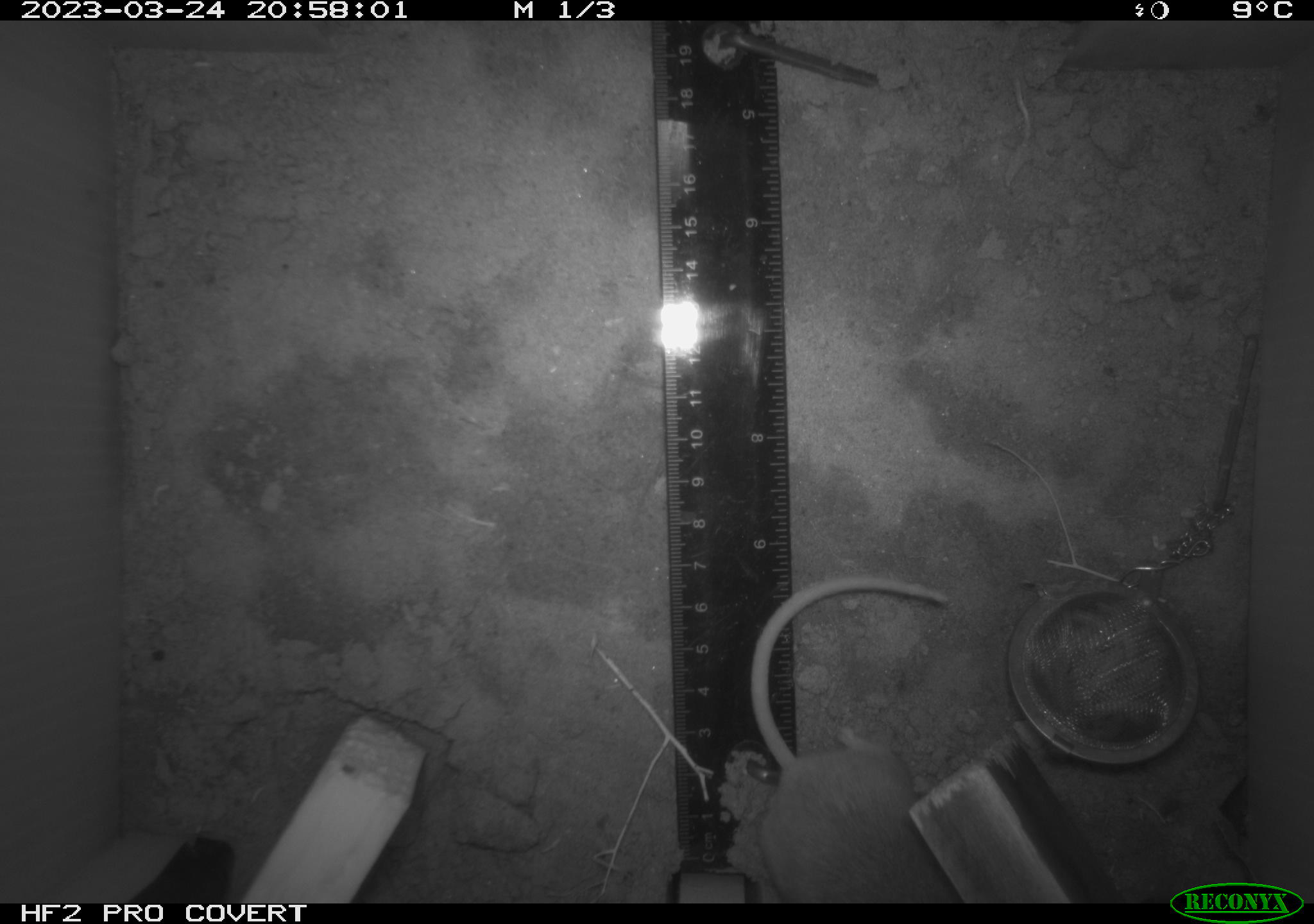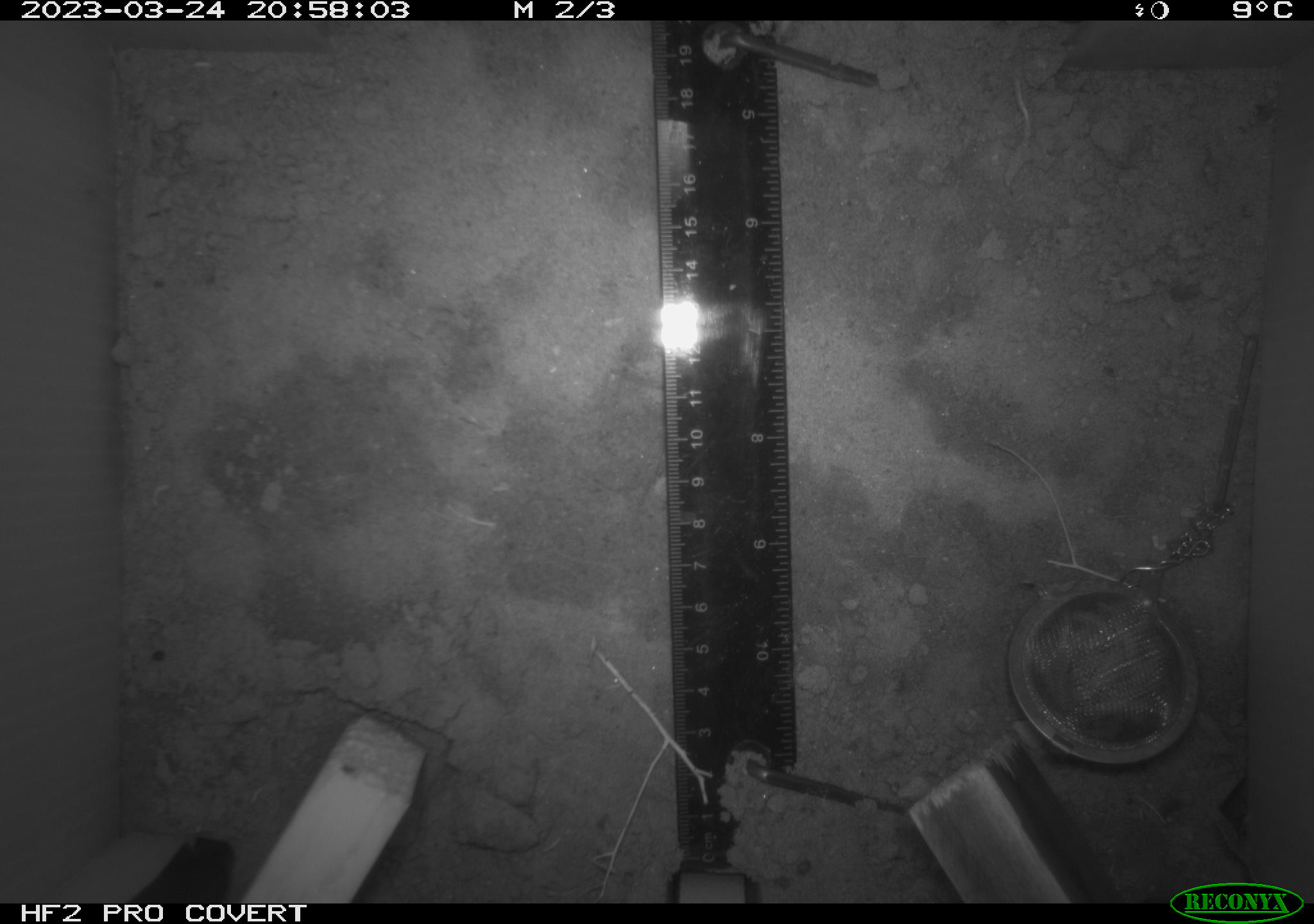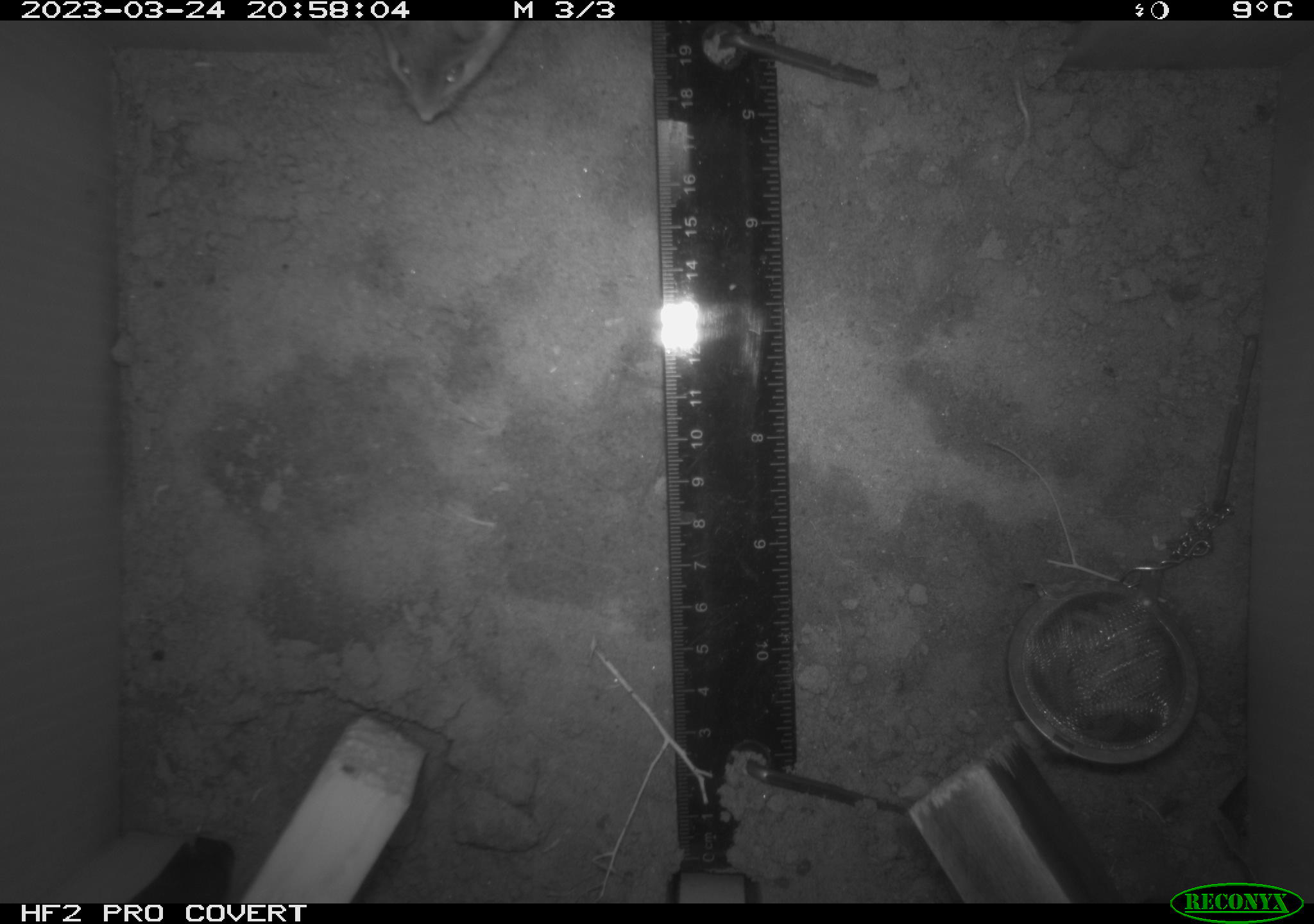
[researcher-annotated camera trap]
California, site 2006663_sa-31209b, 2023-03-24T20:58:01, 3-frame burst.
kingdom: Animalia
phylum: Chordata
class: Mammalia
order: Rodentia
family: Cricetidae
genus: Peromyscus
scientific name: Peromyscus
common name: deer mice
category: peromyscus species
Peromyscus species (deer mice) (Peromyscus).